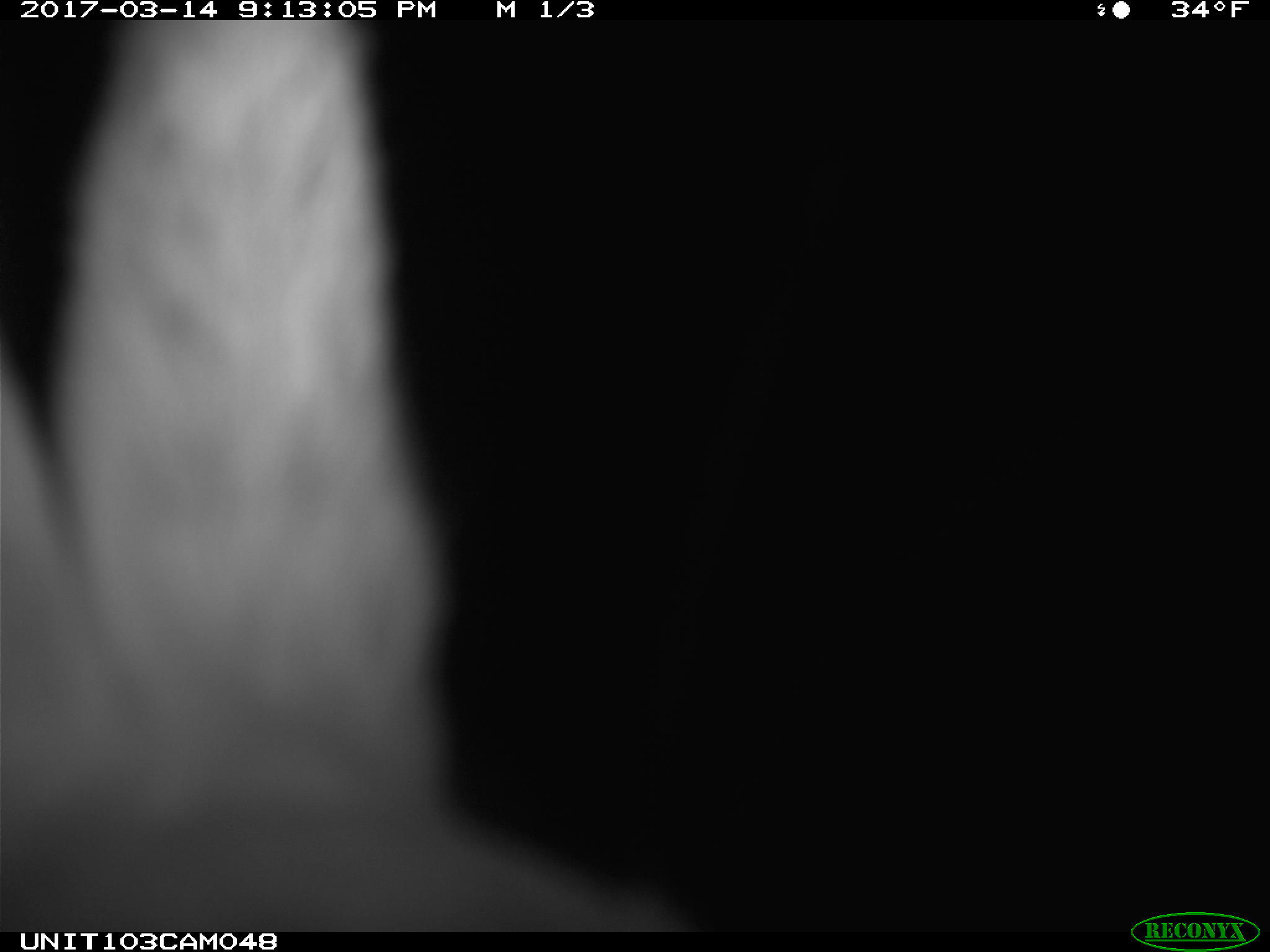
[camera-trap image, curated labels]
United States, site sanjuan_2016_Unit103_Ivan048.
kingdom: Animalia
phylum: Chordata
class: Mammalia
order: Lagomorpha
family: Leporidae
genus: Lepus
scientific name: Lepus americanus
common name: snowshoe hare